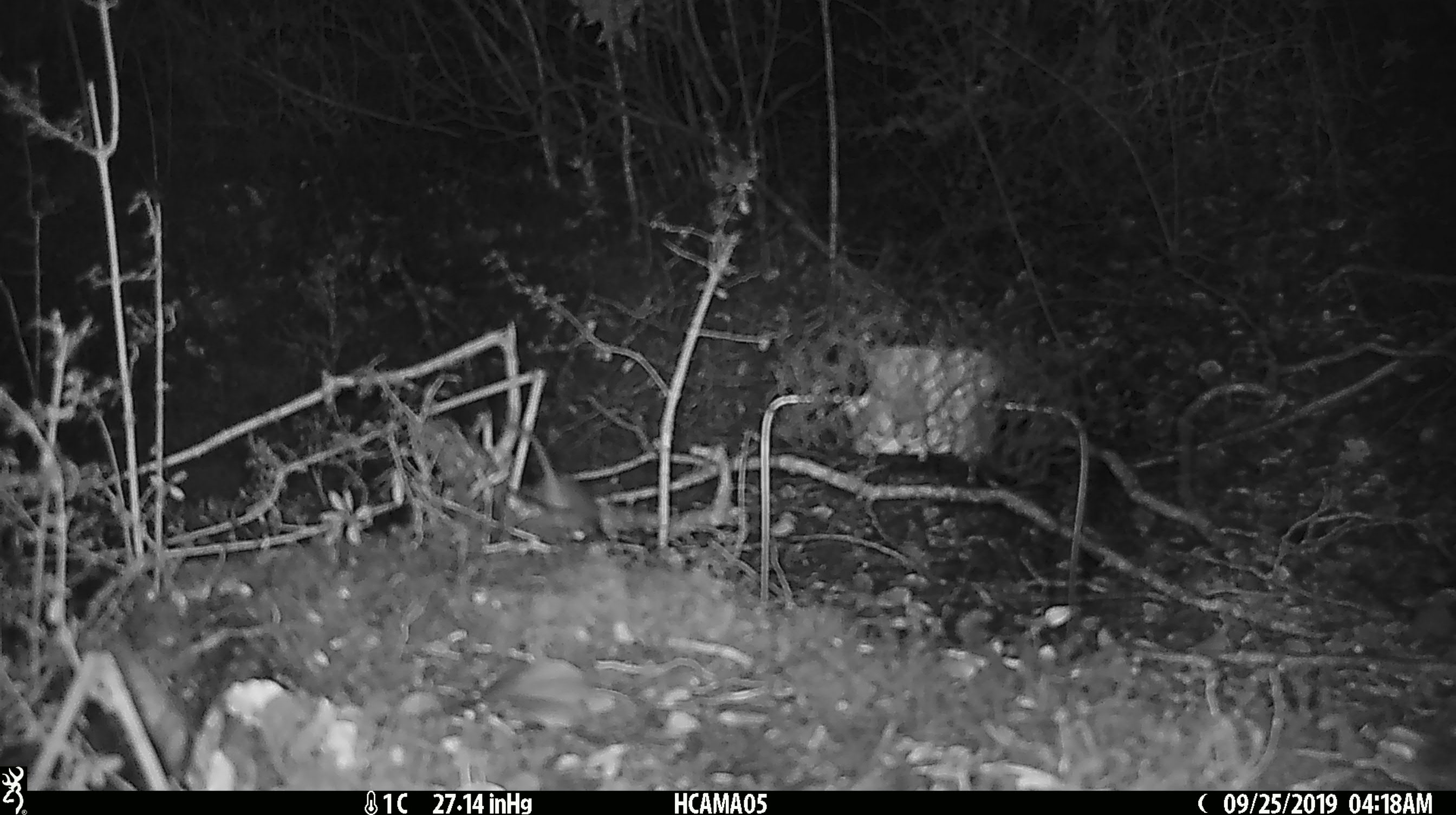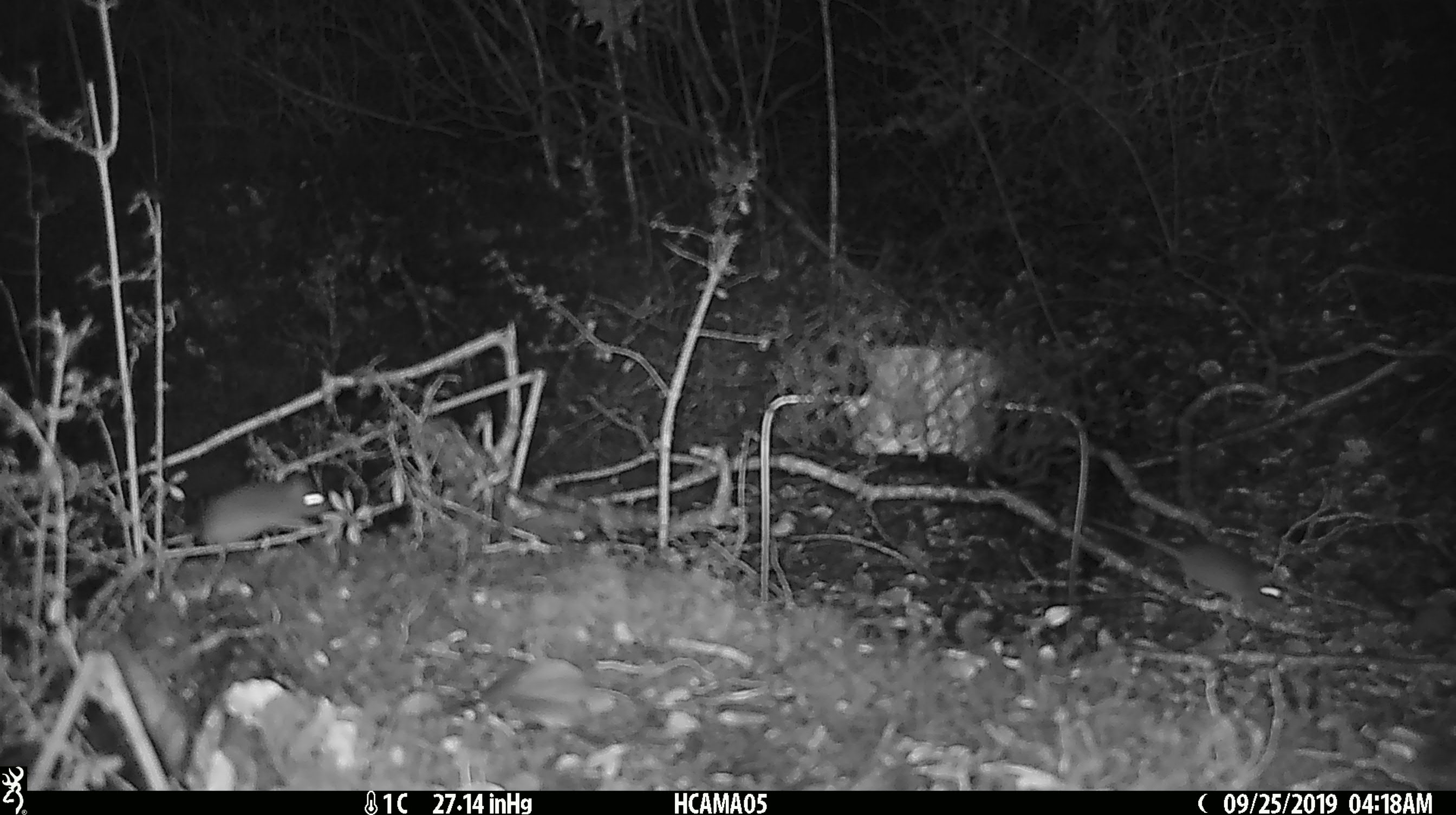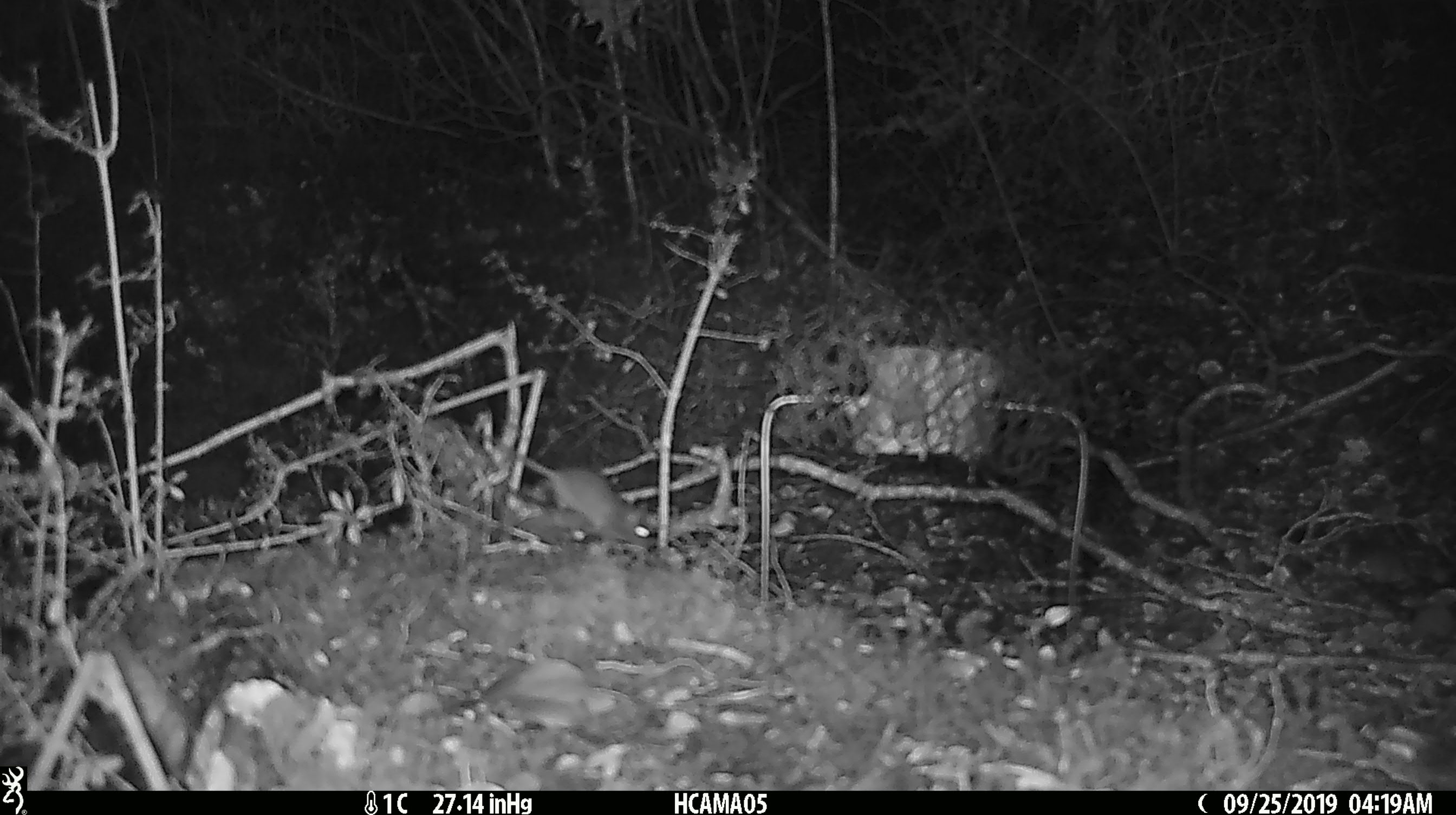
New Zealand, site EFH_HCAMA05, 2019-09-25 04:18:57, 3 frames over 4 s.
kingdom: Animalia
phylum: Chordata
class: Mammalia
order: Rodentia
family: Muridae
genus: Mus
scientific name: Mus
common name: mouse